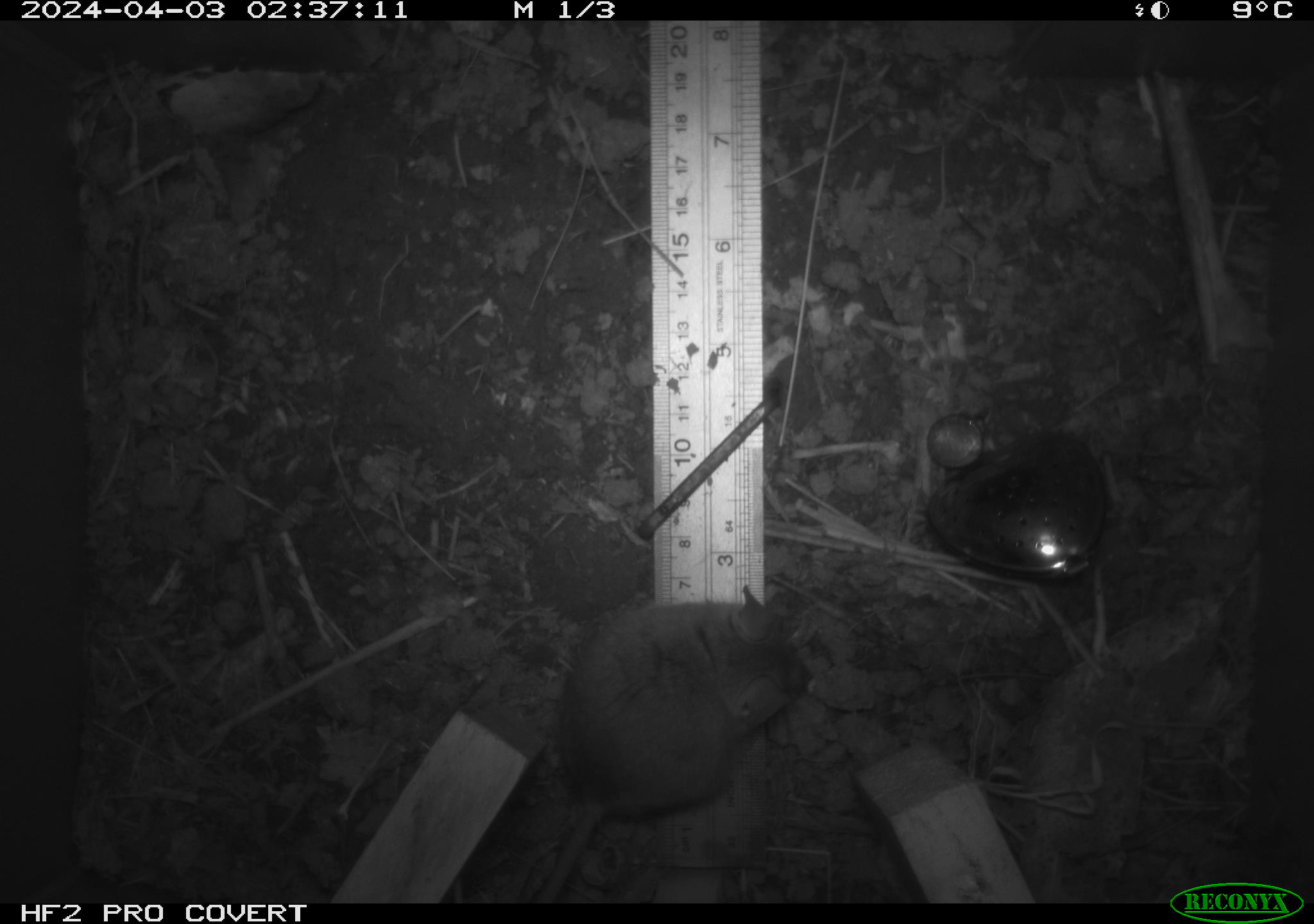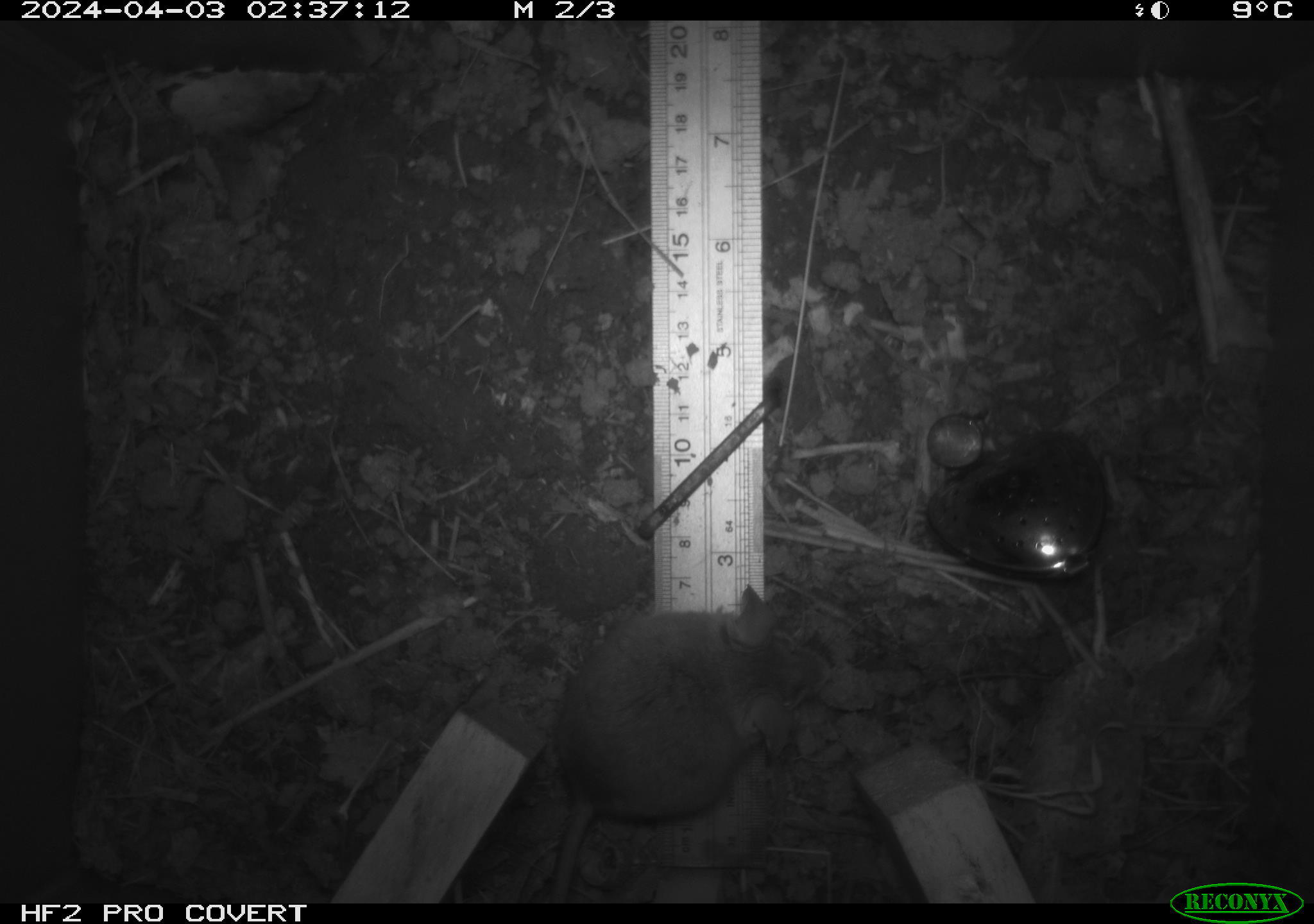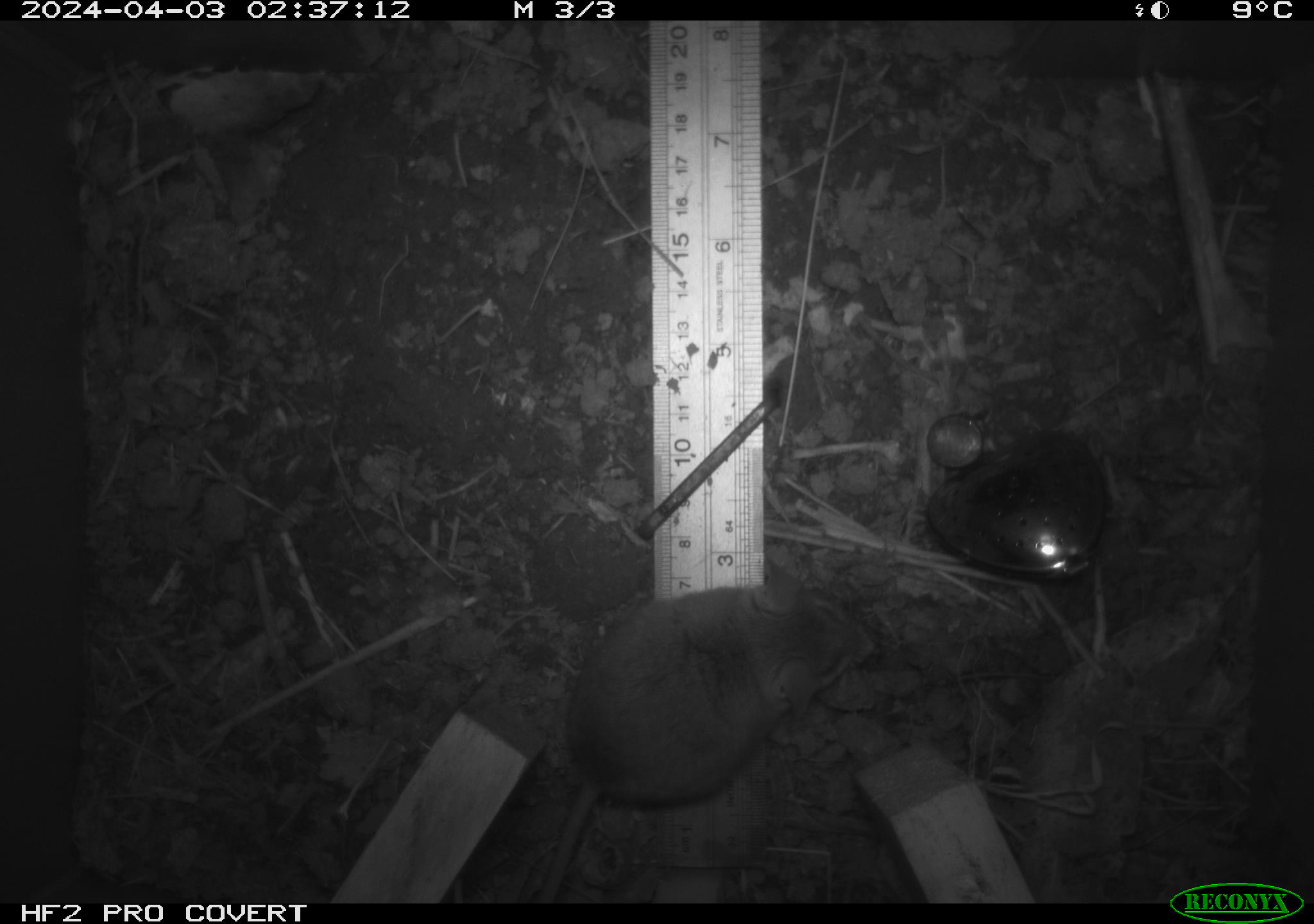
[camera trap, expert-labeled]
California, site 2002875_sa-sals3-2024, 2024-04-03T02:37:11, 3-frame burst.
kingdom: Animalia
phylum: Chordata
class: Mammalia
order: Rodentia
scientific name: Rodentia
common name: mouse species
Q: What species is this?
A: Mouse species (Rodentia).